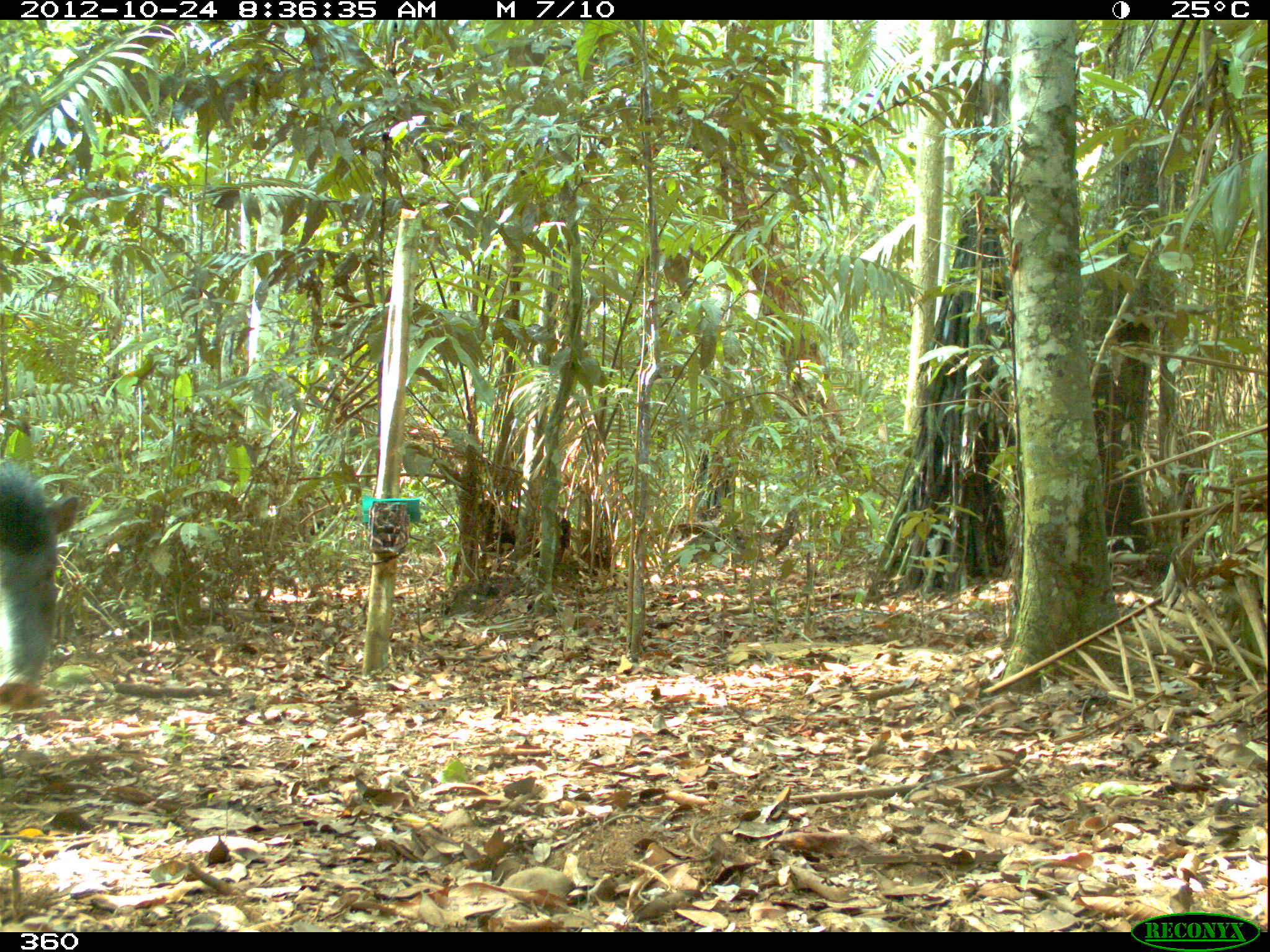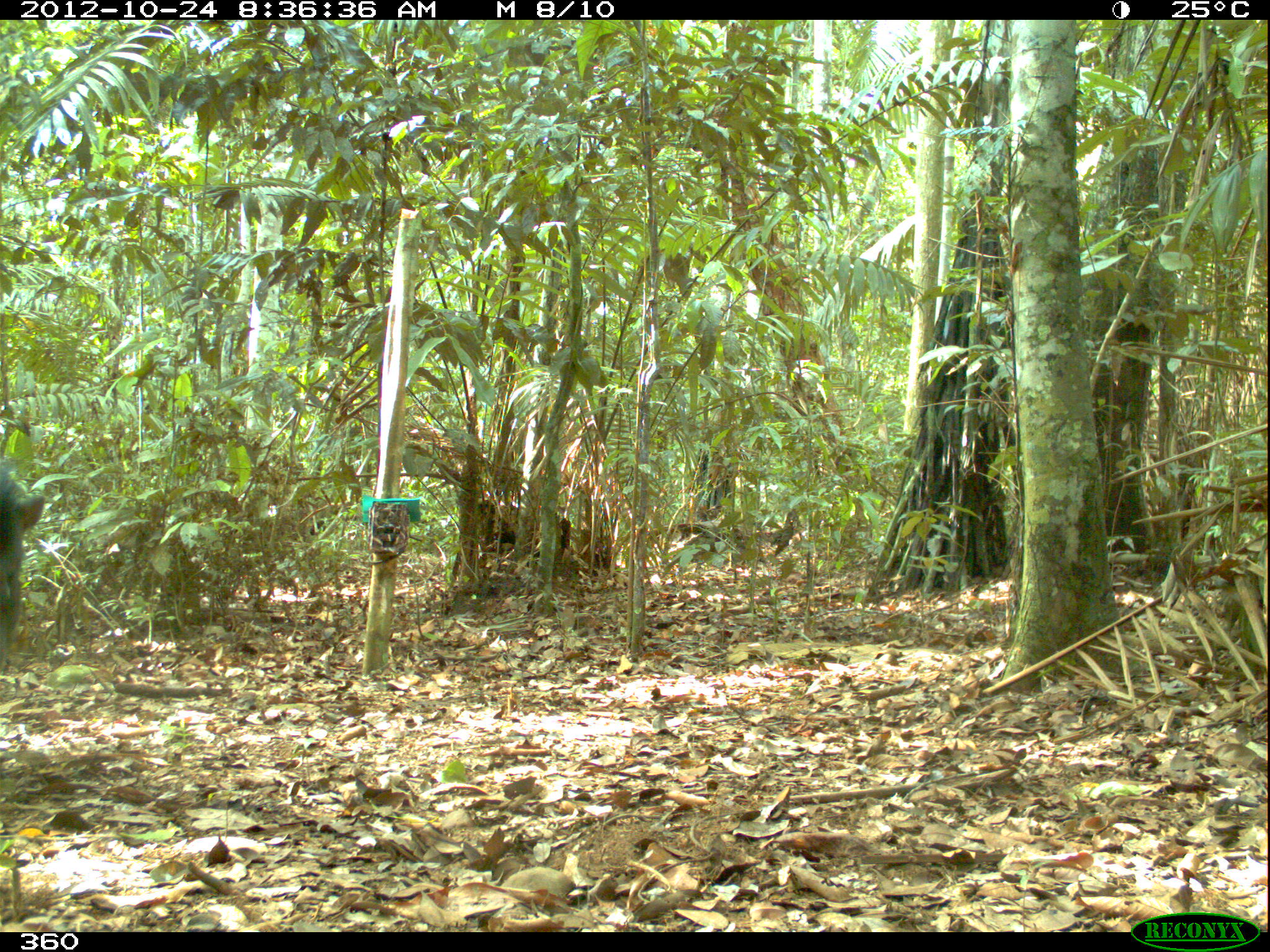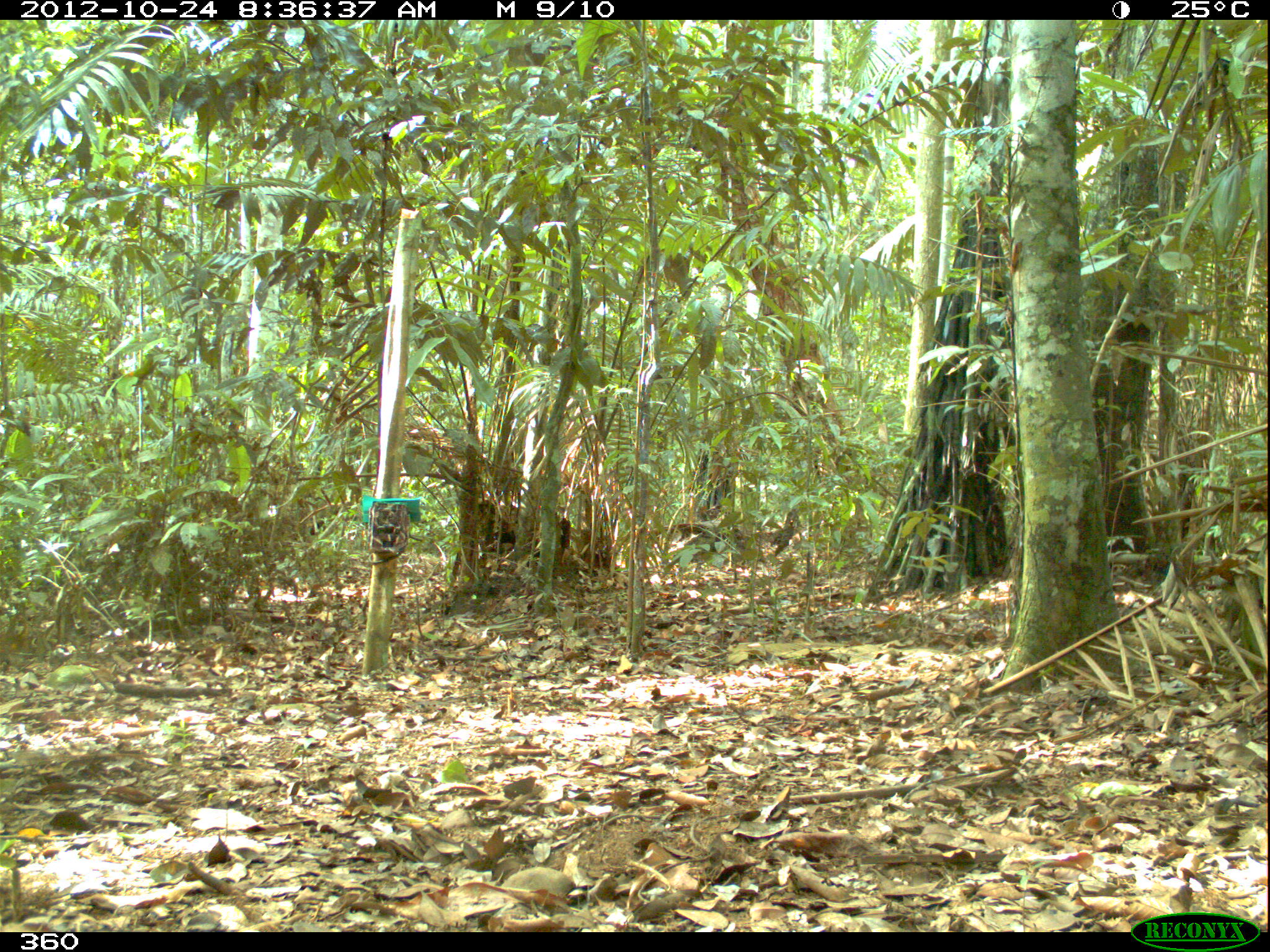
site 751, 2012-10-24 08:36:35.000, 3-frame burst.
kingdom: Animalia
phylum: Chordata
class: Mammalia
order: Artiodactyla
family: Tayassuidae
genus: Tayassu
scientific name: Tayassu pecari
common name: white-lipped peccary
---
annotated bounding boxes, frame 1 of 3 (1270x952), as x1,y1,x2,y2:
tayassu pecari: 0,450,82,702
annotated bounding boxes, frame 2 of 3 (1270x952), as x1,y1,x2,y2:
tayassu pecari: 0,453,45,683